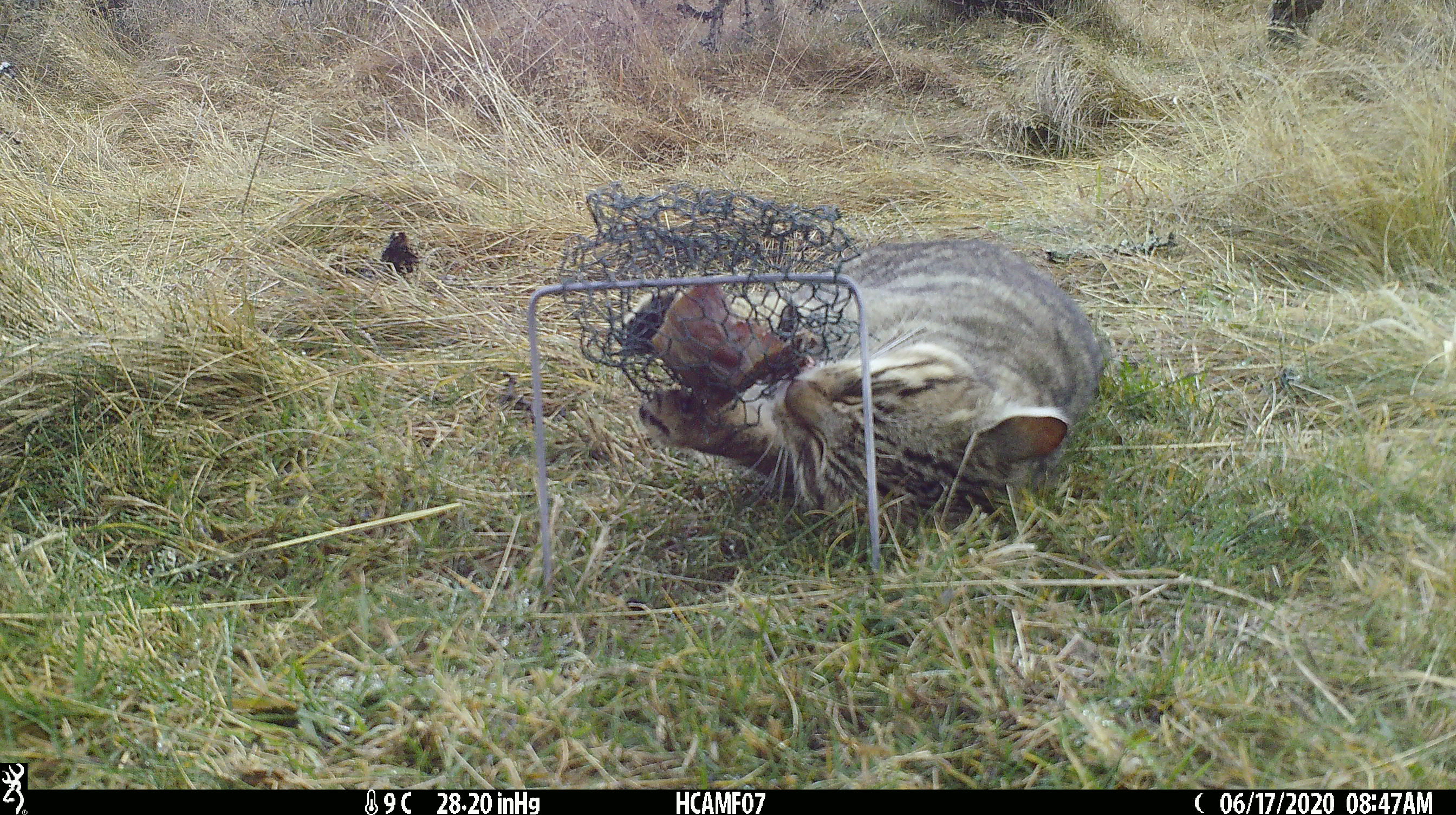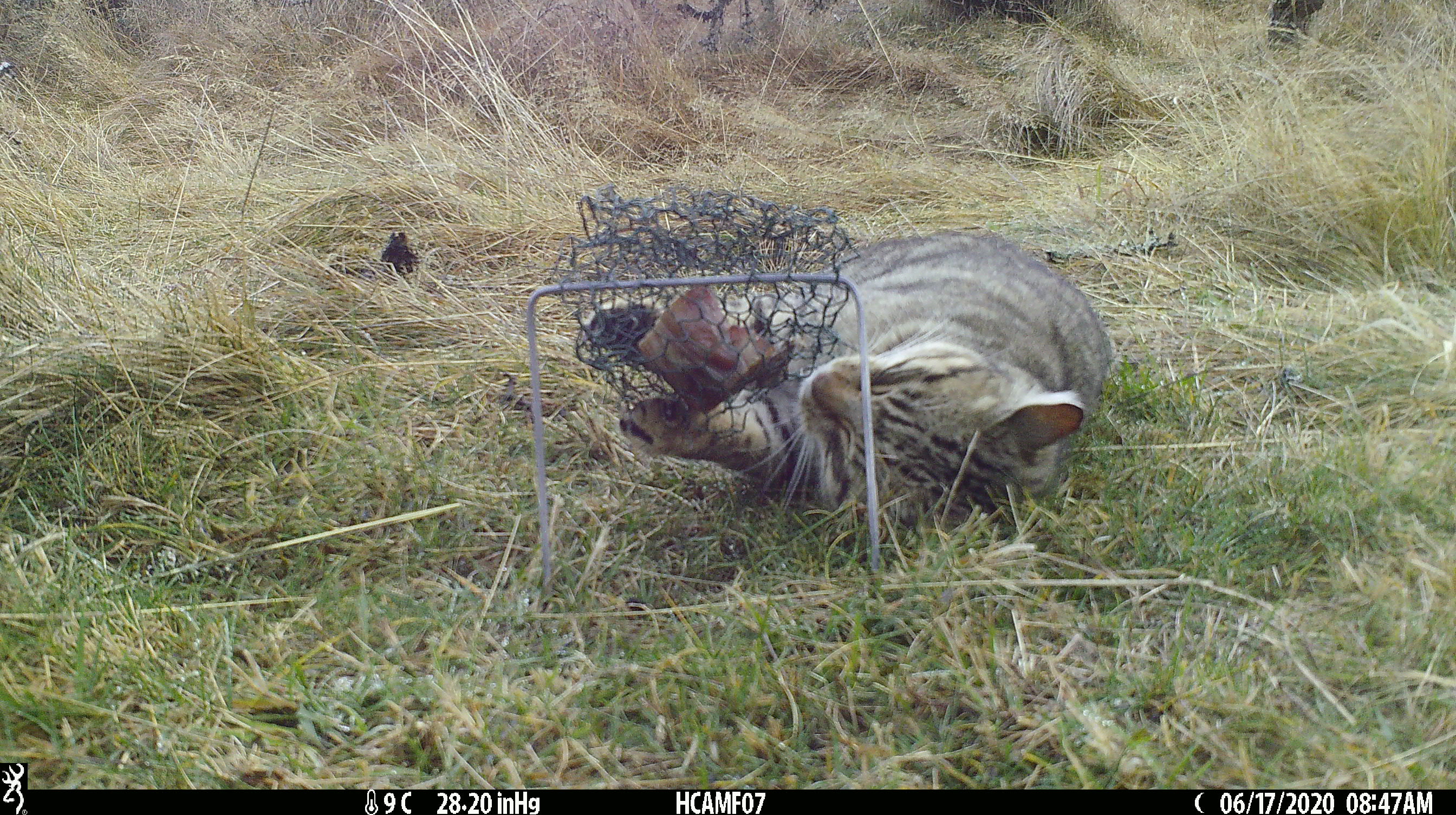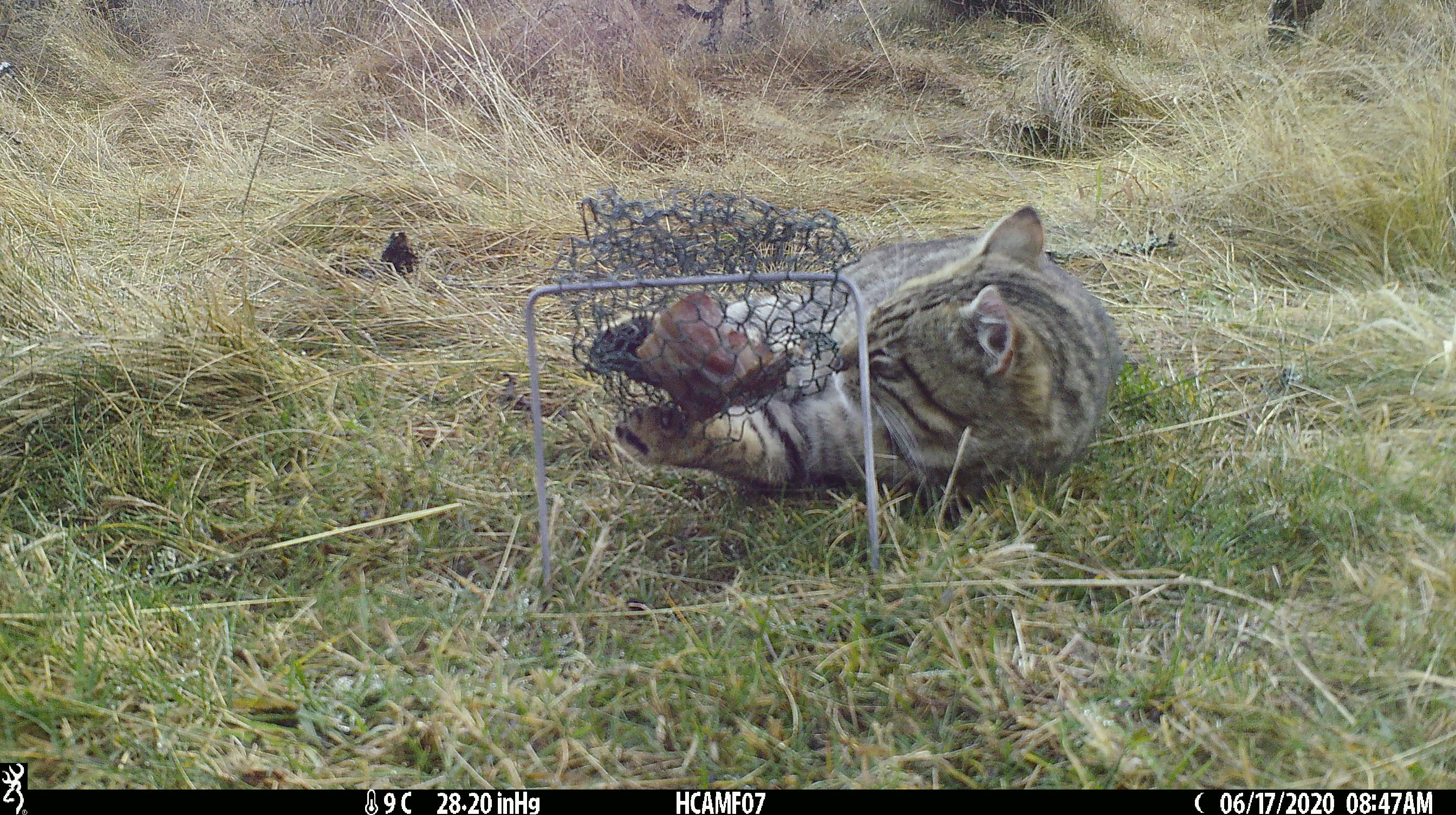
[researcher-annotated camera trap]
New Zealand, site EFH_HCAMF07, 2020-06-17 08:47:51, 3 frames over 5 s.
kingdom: Animalia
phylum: Chordata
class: Mammalia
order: Carnivora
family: Felidae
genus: Felis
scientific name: Felis catus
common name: domestic cat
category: cat